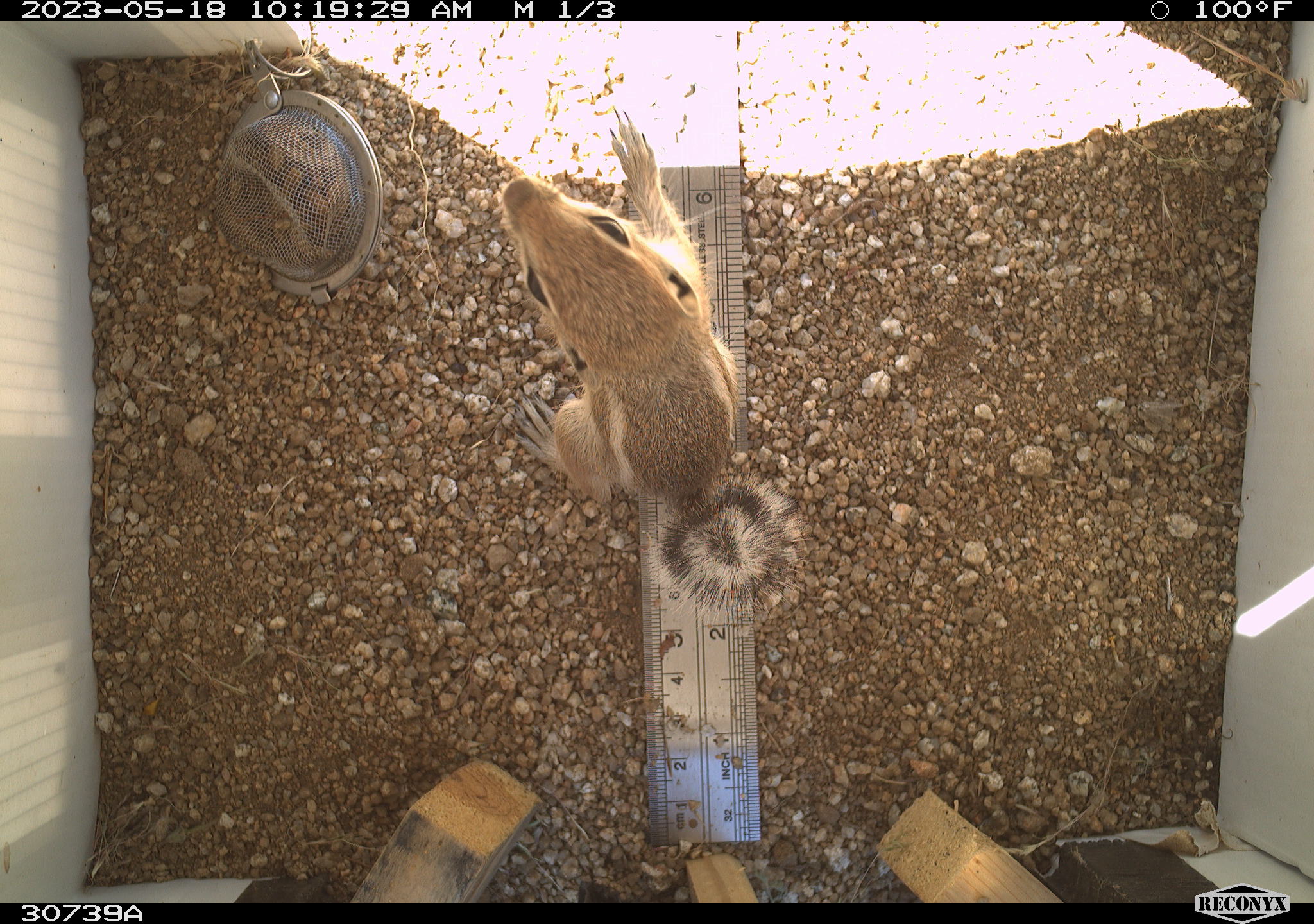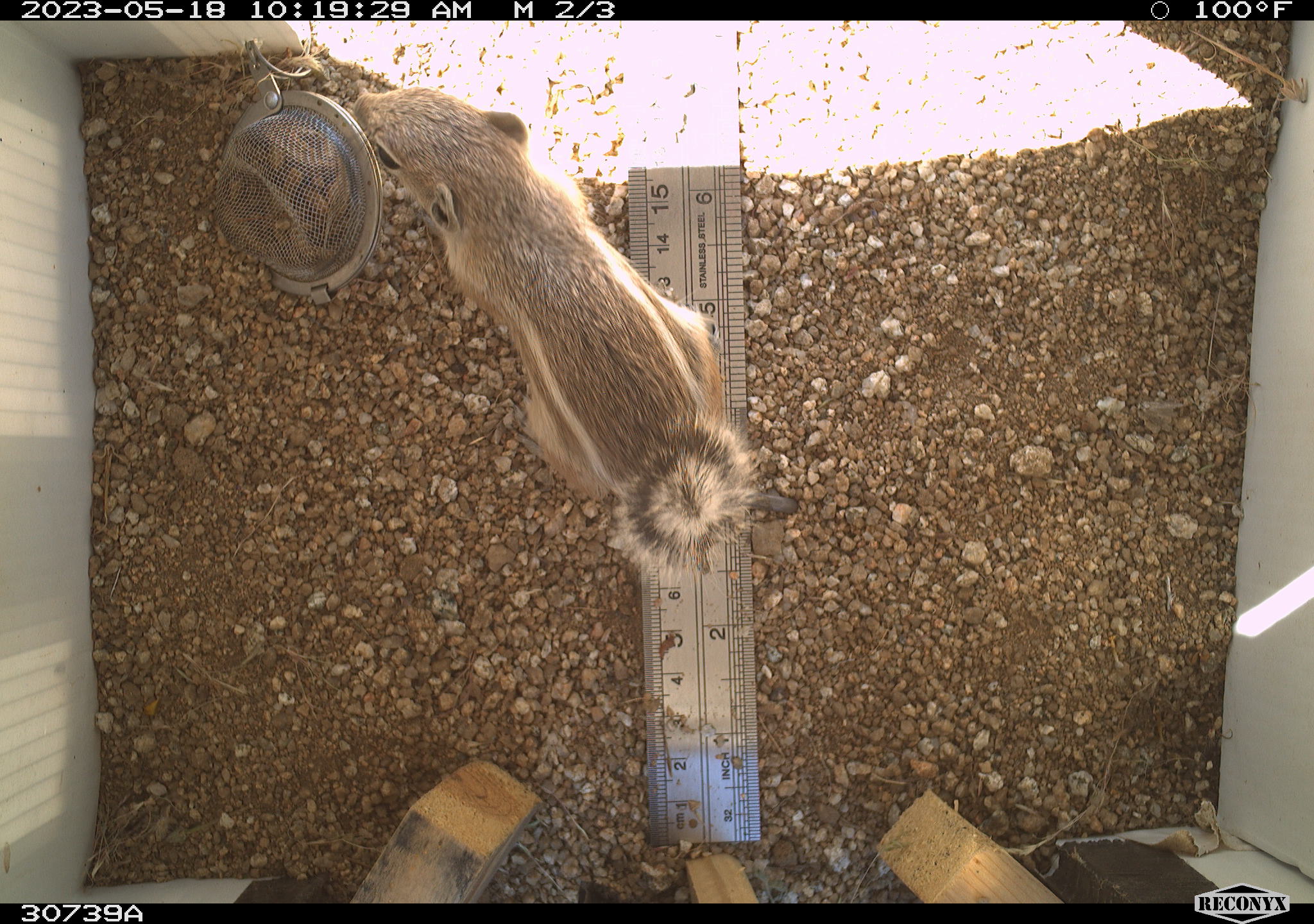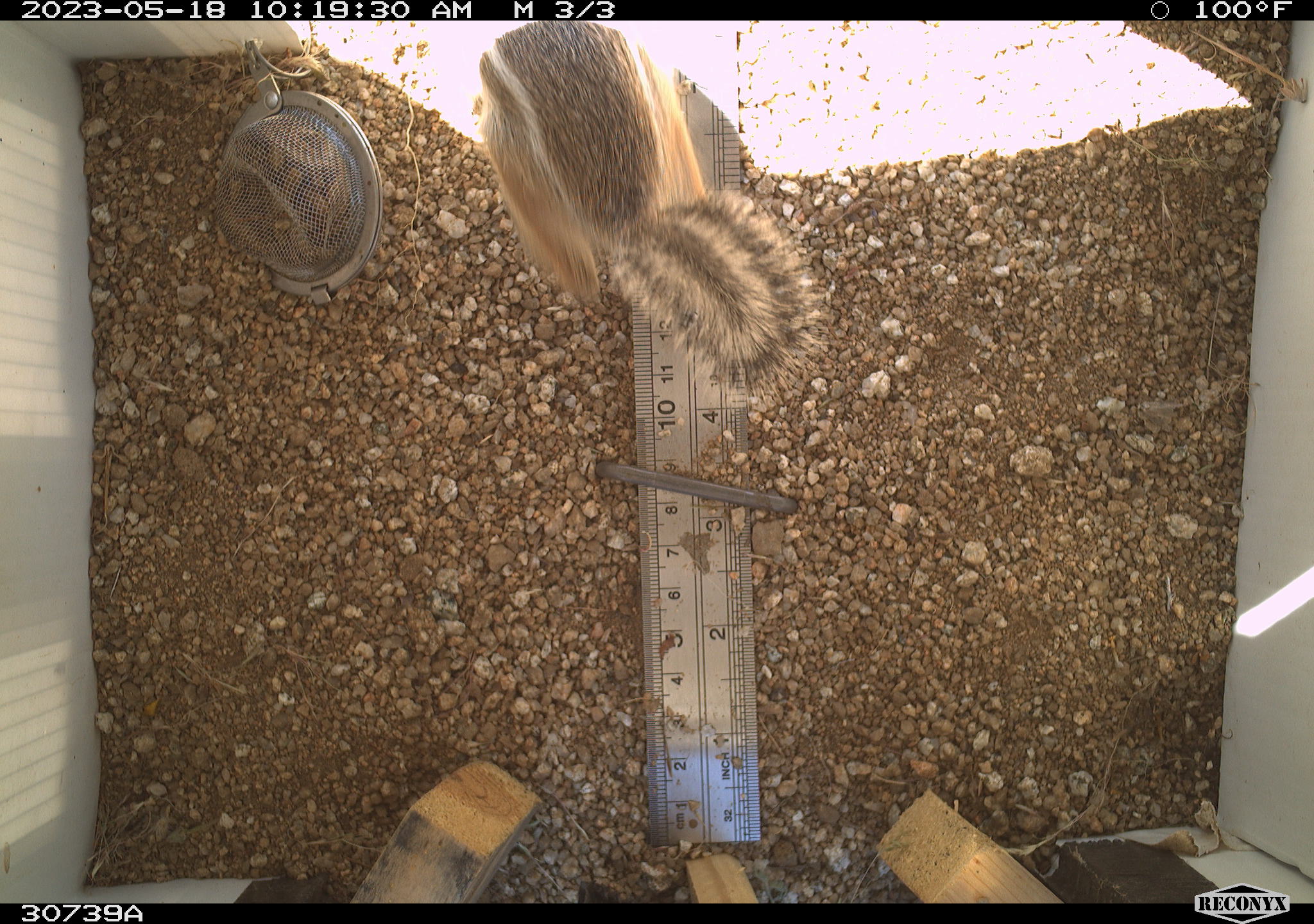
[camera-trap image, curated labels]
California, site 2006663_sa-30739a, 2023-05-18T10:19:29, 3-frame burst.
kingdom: Animalia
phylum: Chordata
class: Mammalia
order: Rodentia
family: Sciuridae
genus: Ammospermophilus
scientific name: Ammospermophilus leucurus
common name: white-tailed antelope squirrel